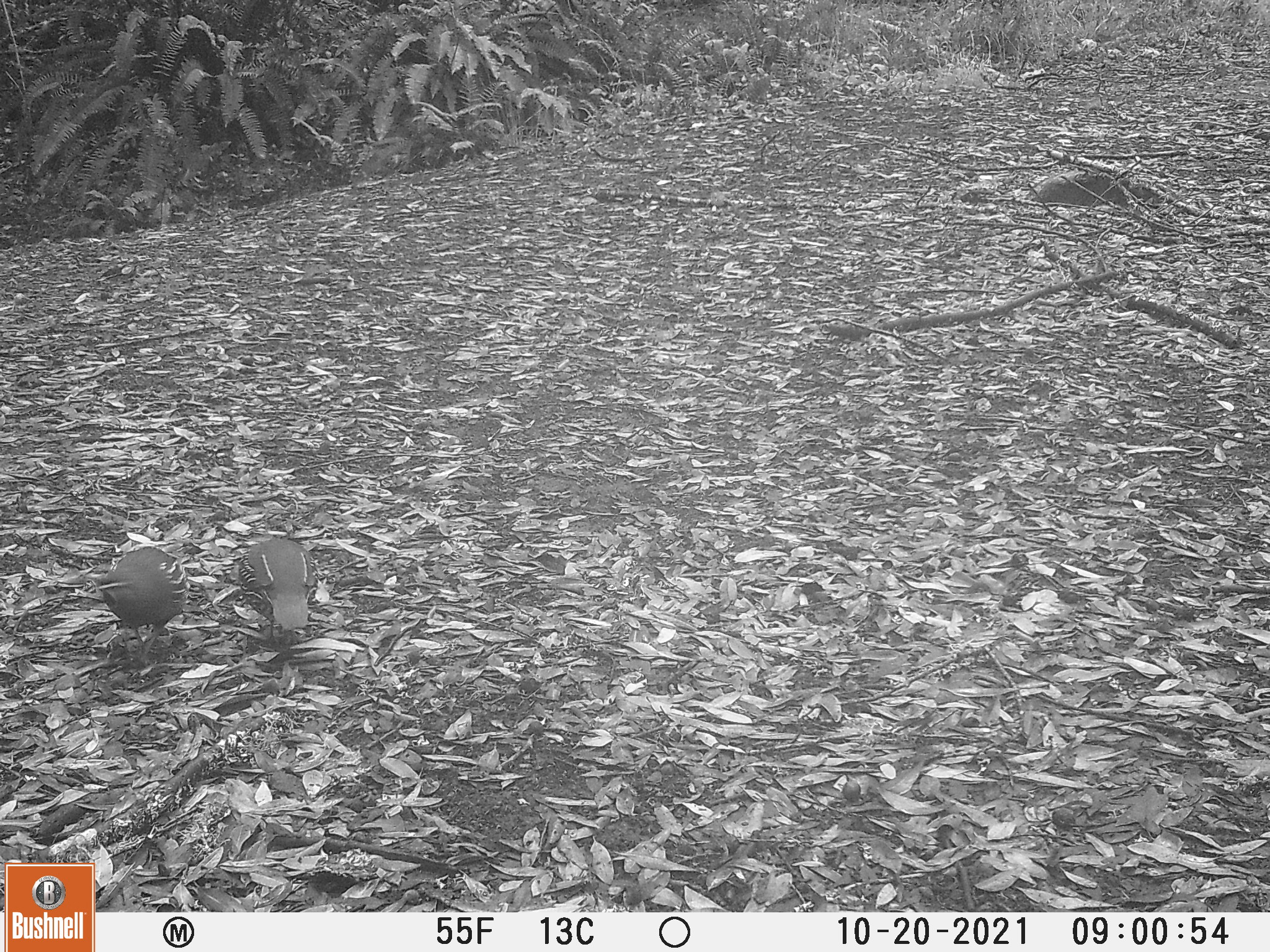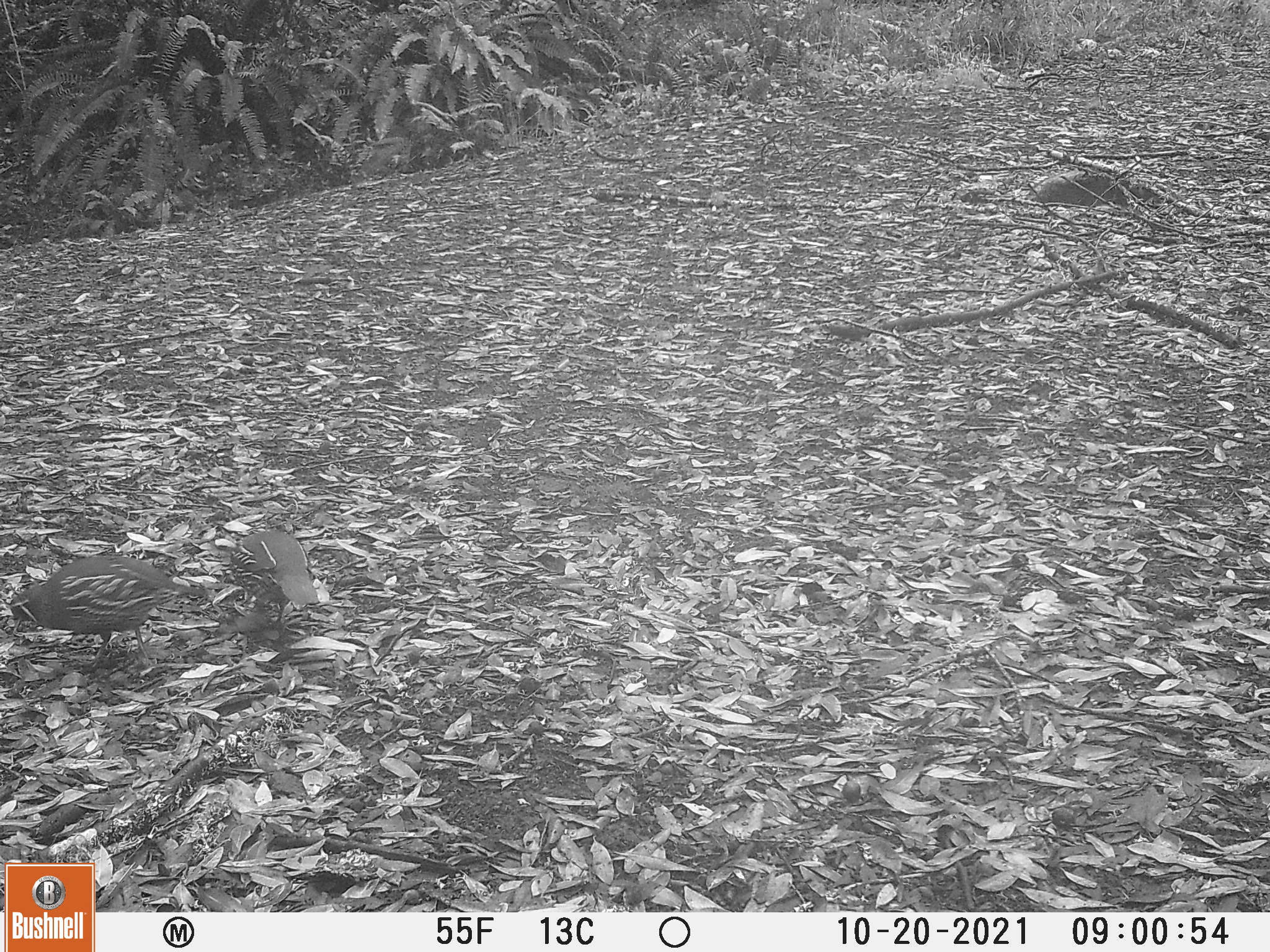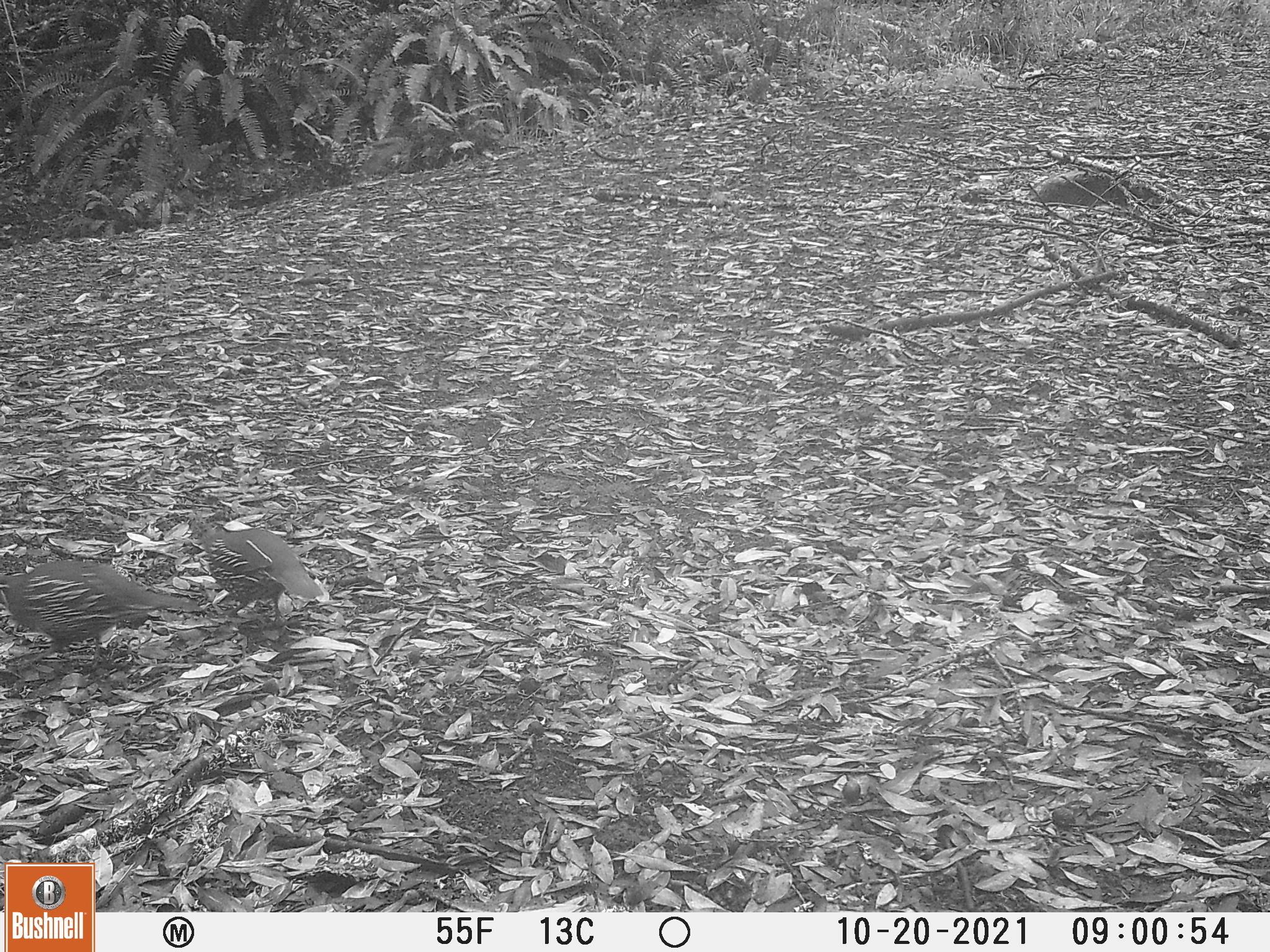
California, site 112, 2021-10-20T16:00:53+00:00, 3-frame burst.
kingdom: Animalia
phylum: Chordata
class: Aves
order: Galliformes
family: Odontophoridae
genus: Callipepla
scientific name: Callipepla californica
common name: california quail